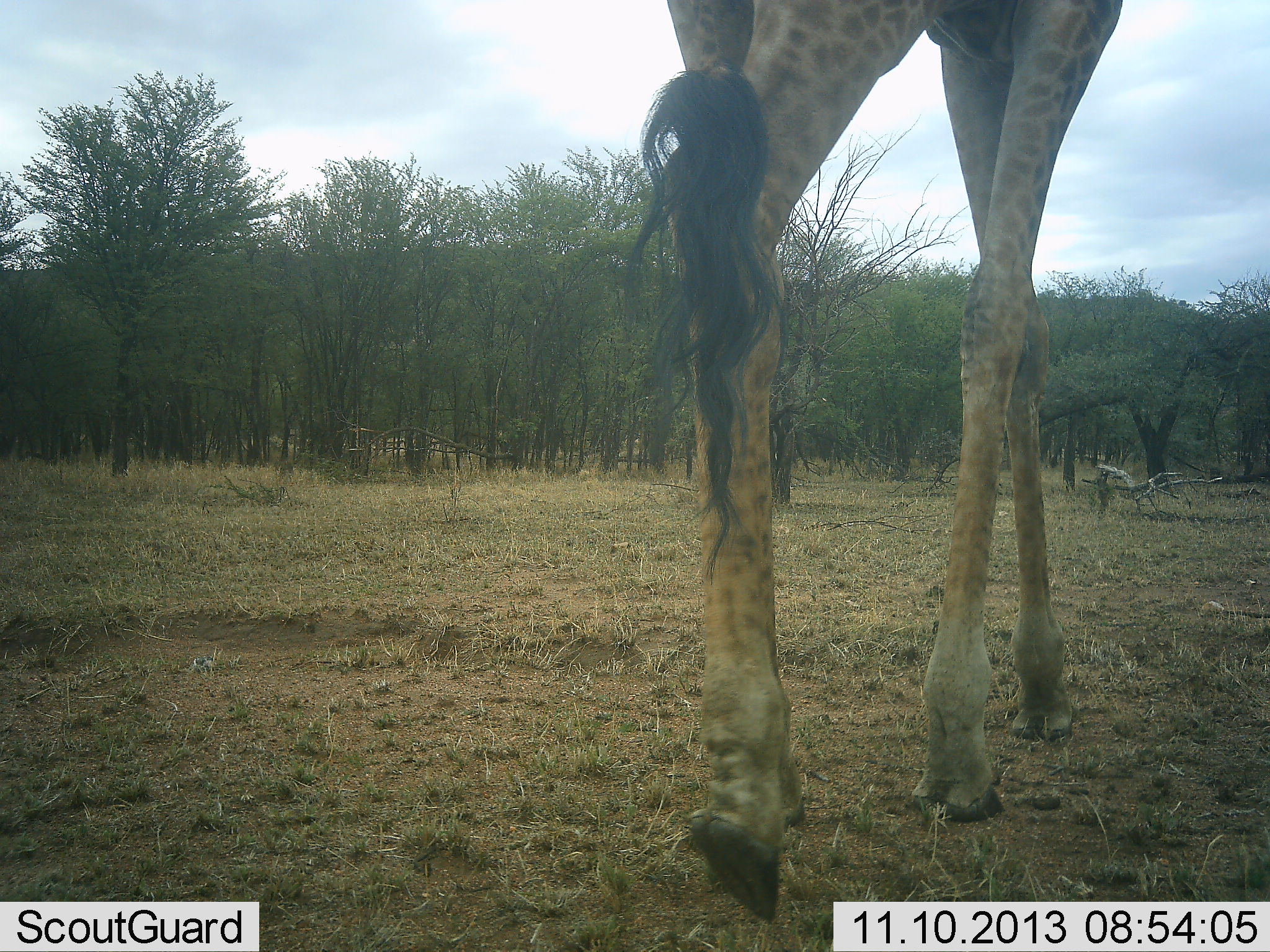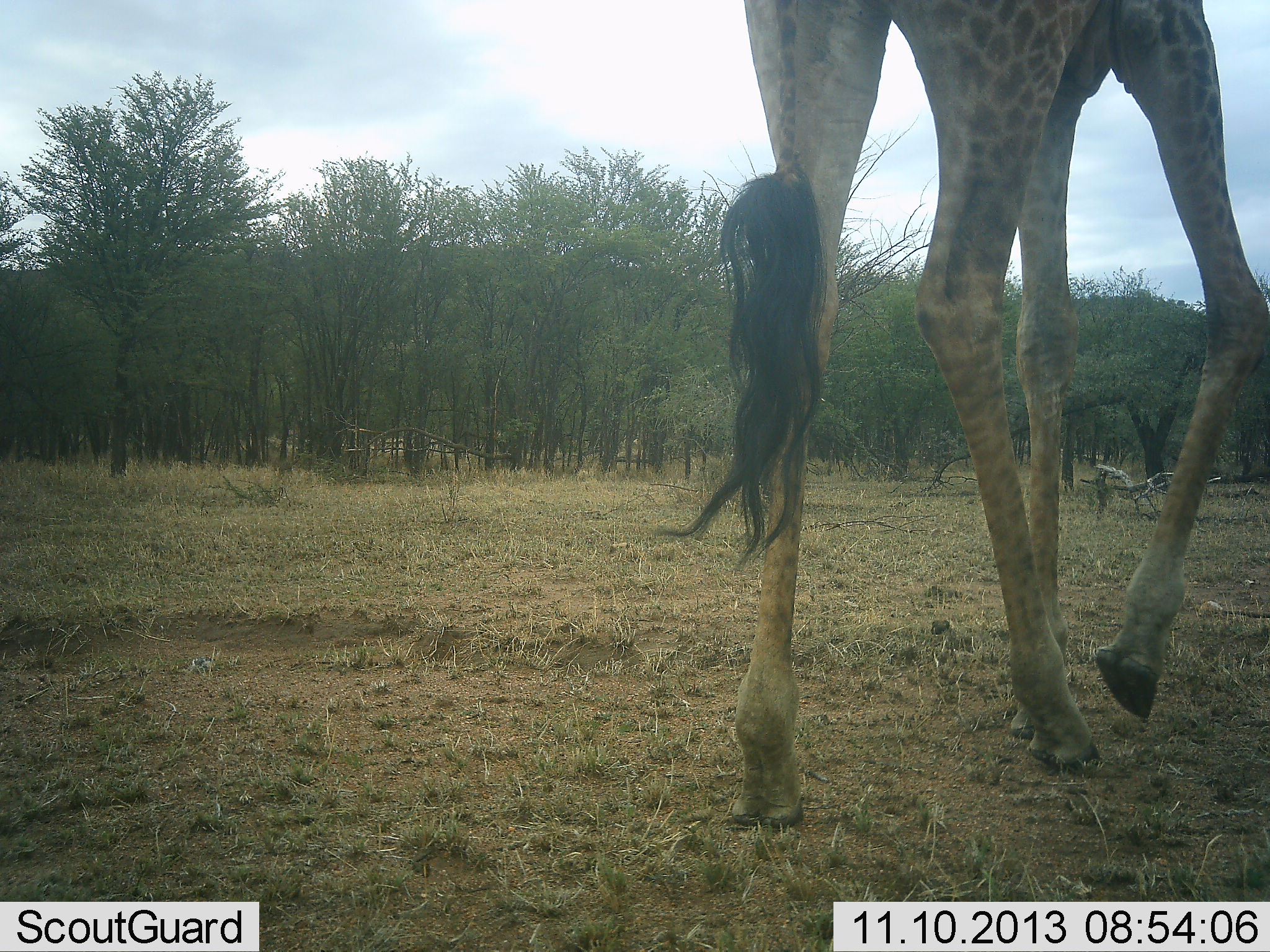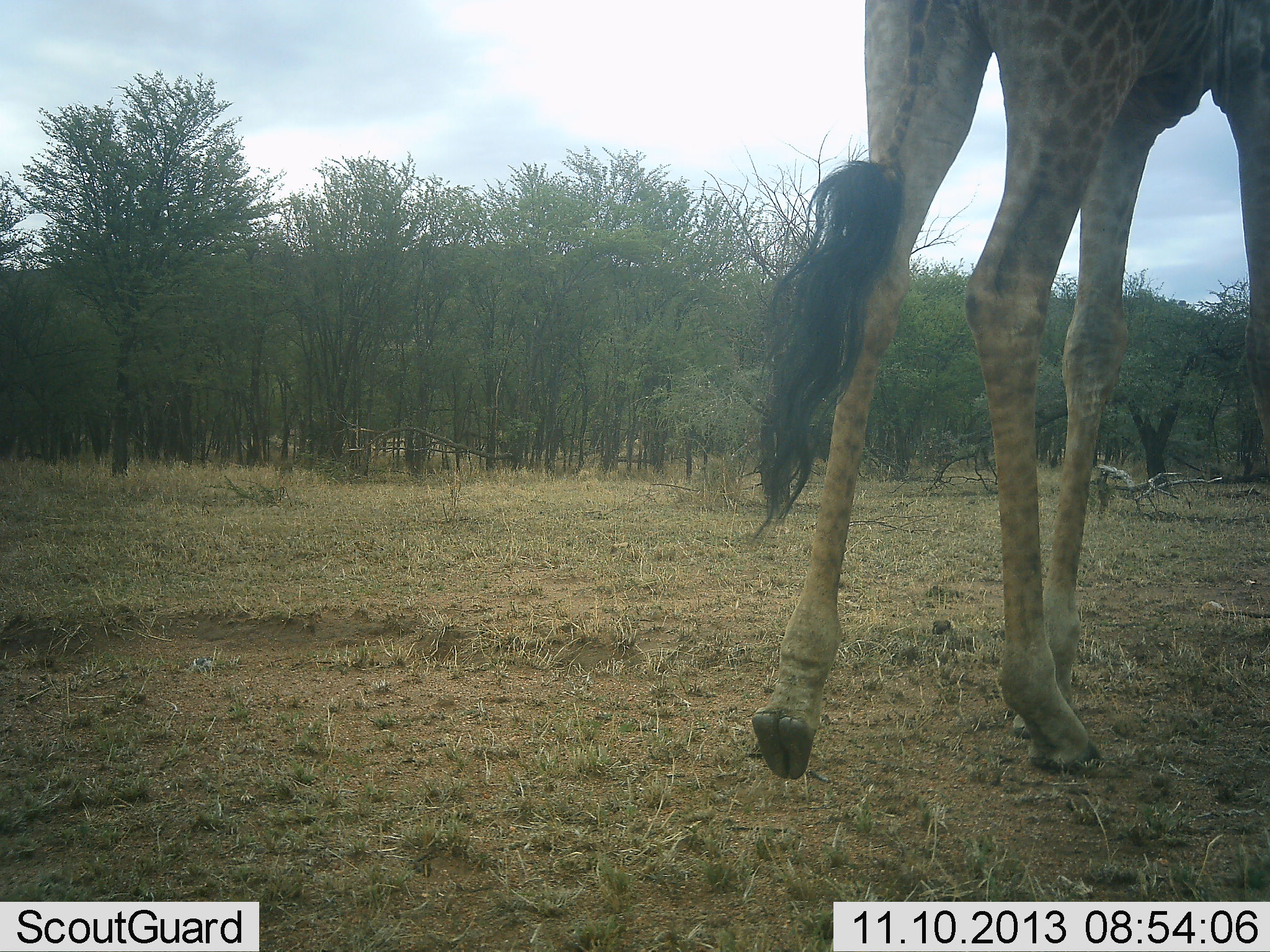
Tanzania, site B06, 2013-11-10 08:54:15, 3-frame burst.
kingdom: Animalia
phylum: Chordata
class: Mammalia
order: Artiodactyla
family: Giraffidae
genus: Giraffa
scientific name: Giraffa camelopardalis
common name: giraffe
Giraffe (Giraffa camelopardalis), count 1. Behavior (volunteer vote fractions): standing 10%, resting 0%, moving 90%, interacting 0%. Young present (vote fraction): 0%. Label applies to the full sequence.